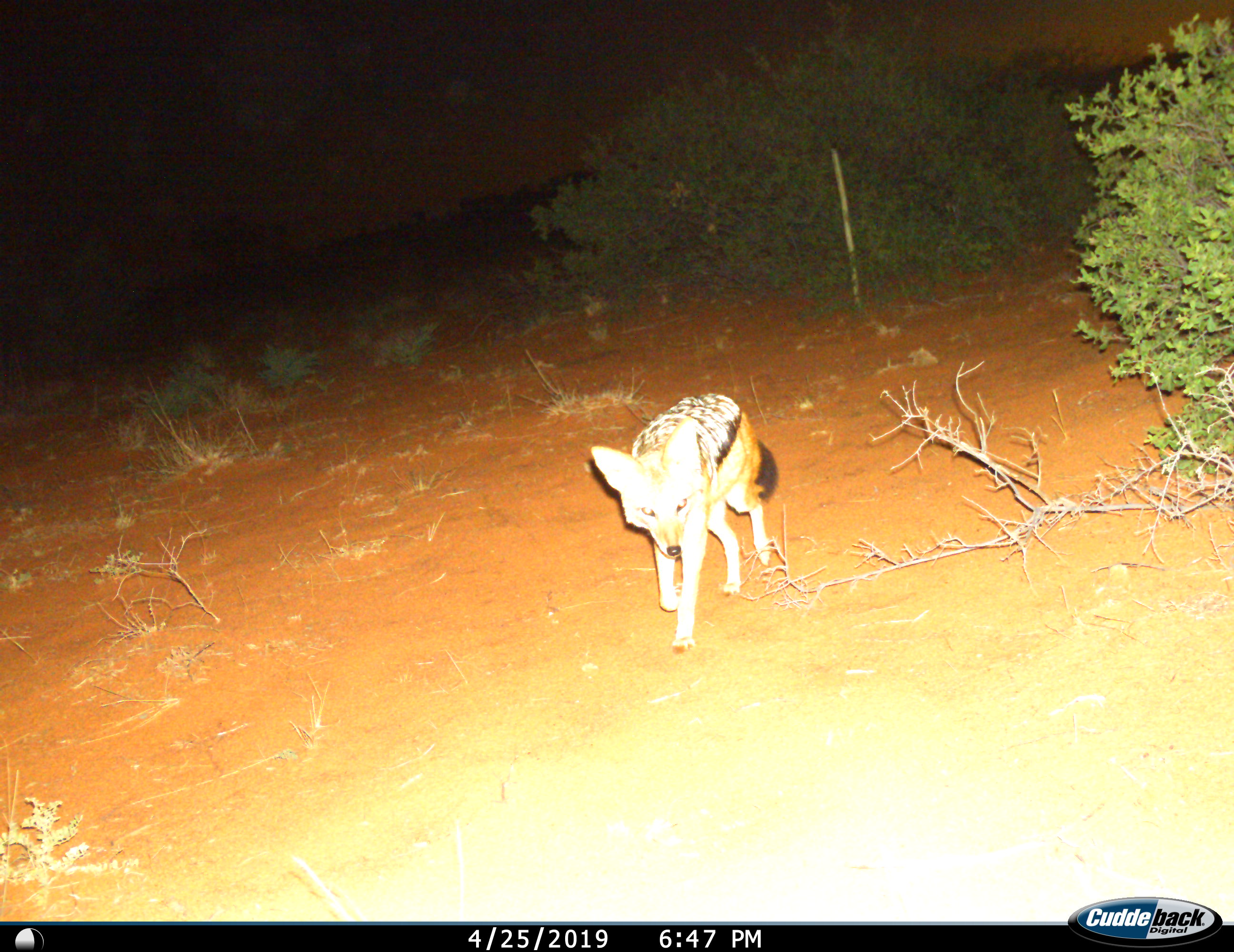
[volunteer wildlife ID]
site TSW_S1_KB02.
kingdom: Animalia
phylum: Chordata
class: Mammalia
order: Carnivora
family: Canidae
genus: Lupulella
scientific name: Lupulella mesomelas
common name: black-backed jackal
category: jackalblackbacked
Jackalblackbacked (black-backed jackal) (Lupulella mesomelas), count 1. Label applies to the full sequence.